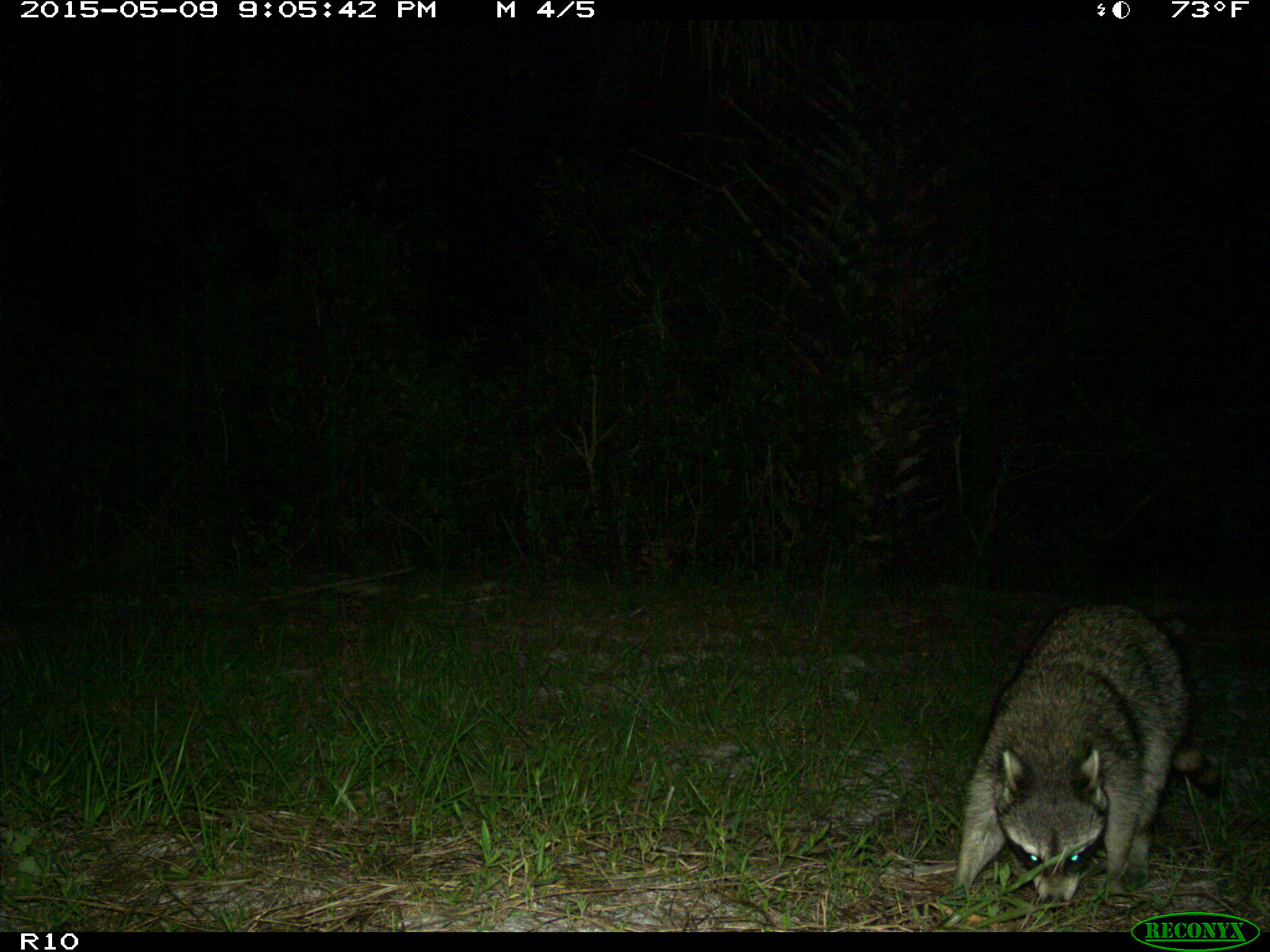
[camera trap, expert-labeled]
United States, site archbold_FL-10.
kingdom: Animalia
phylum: Chordata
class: Mammalia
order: Carnivora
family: Procyonidae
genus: Procyon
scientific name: Procyon lotor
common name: common raccoon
Procyon lotor (common raccoon).